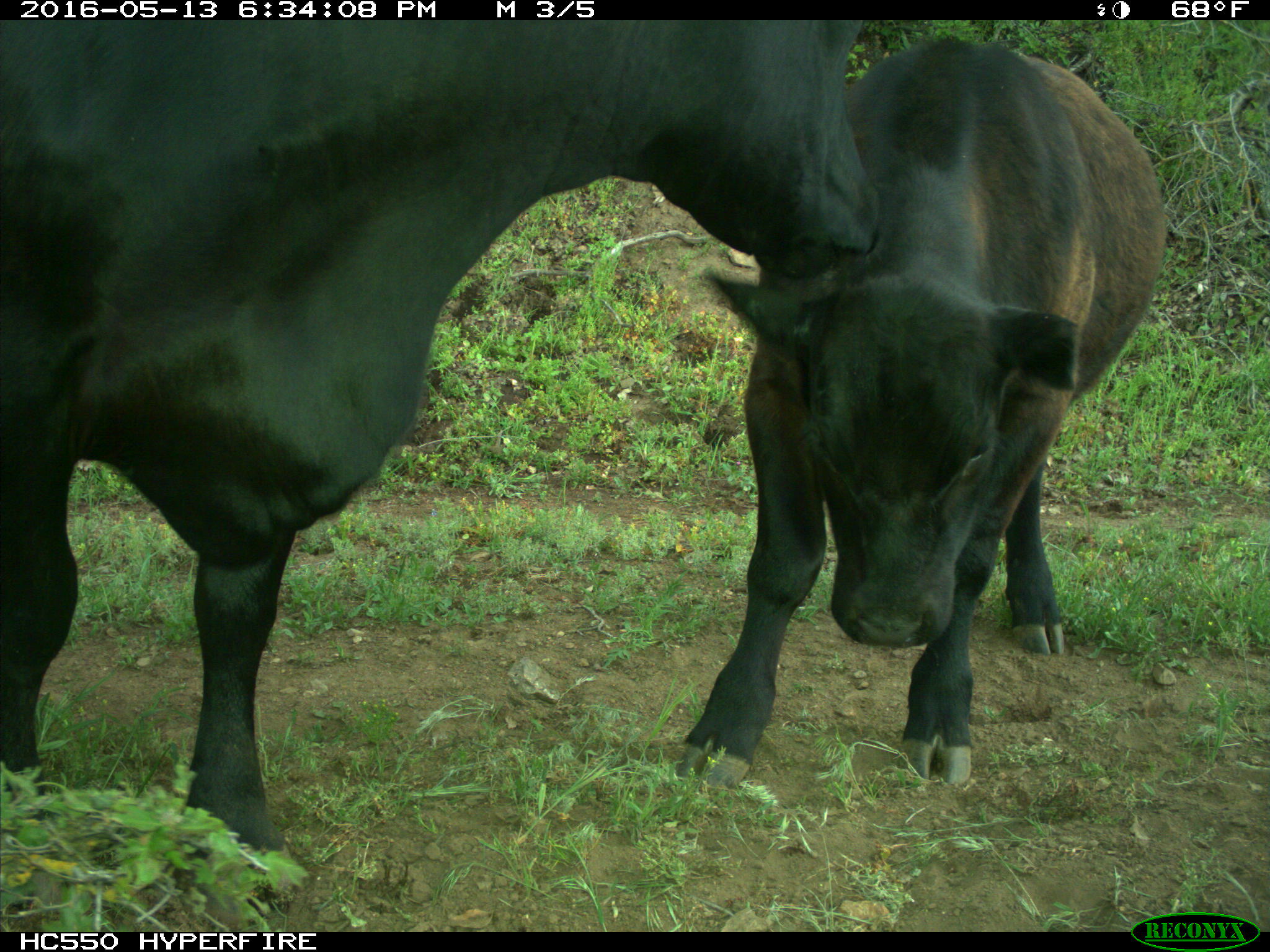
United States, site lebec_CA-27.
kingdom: Animalia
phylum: Chordata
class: Mammalia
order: Artiodactyla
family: Bovidae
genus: Bos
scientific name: Bos taurus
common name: domestic cow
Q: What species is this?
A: Bos taurus (domestic cow).